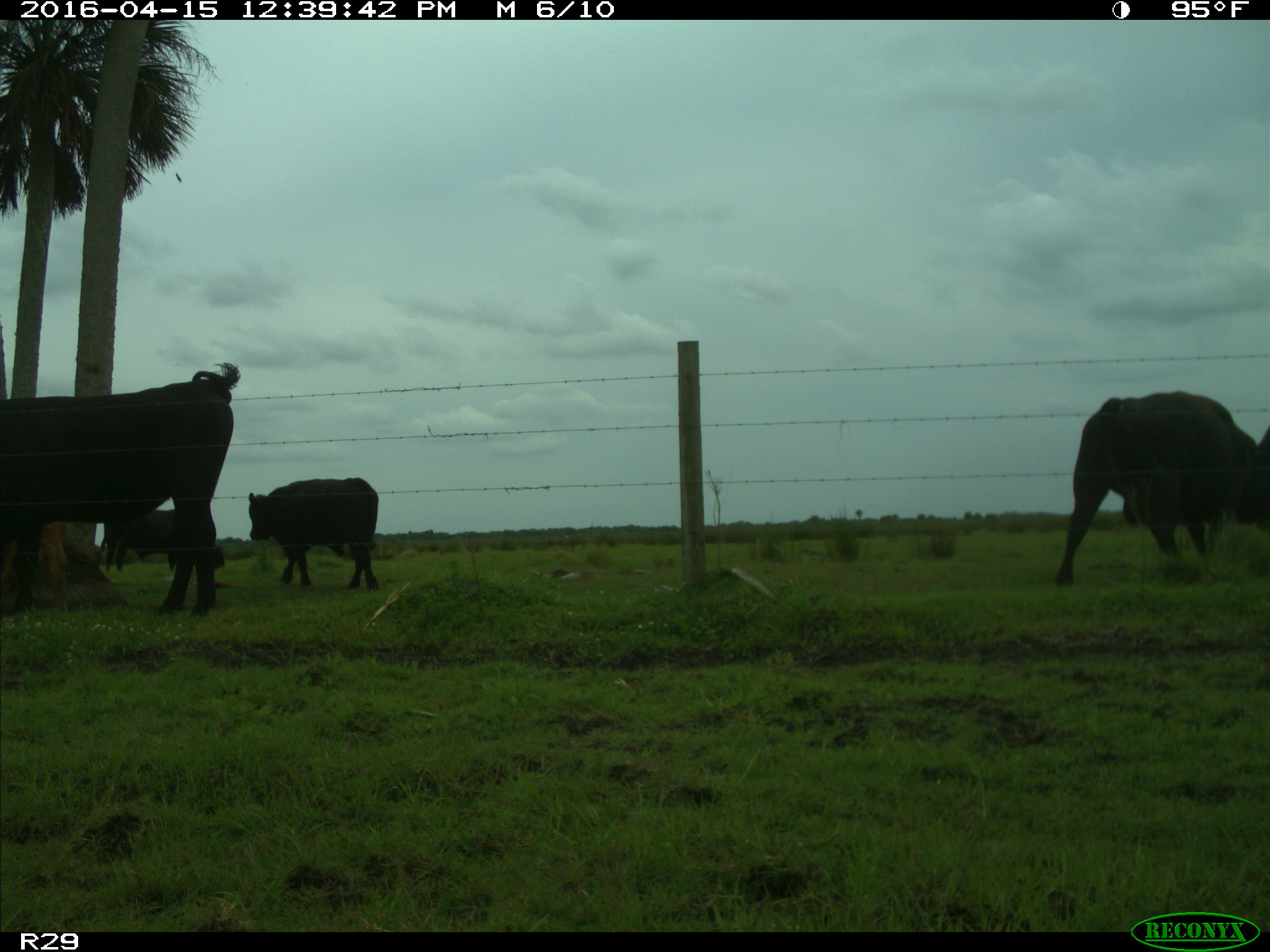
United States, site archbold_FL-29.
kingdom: Animalia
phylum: Chordata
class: Mammalia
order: Artiodactyla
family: Bovidae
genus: Bos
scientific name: Bos taurus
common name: domestic cow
Bos taurus (domestic cow).